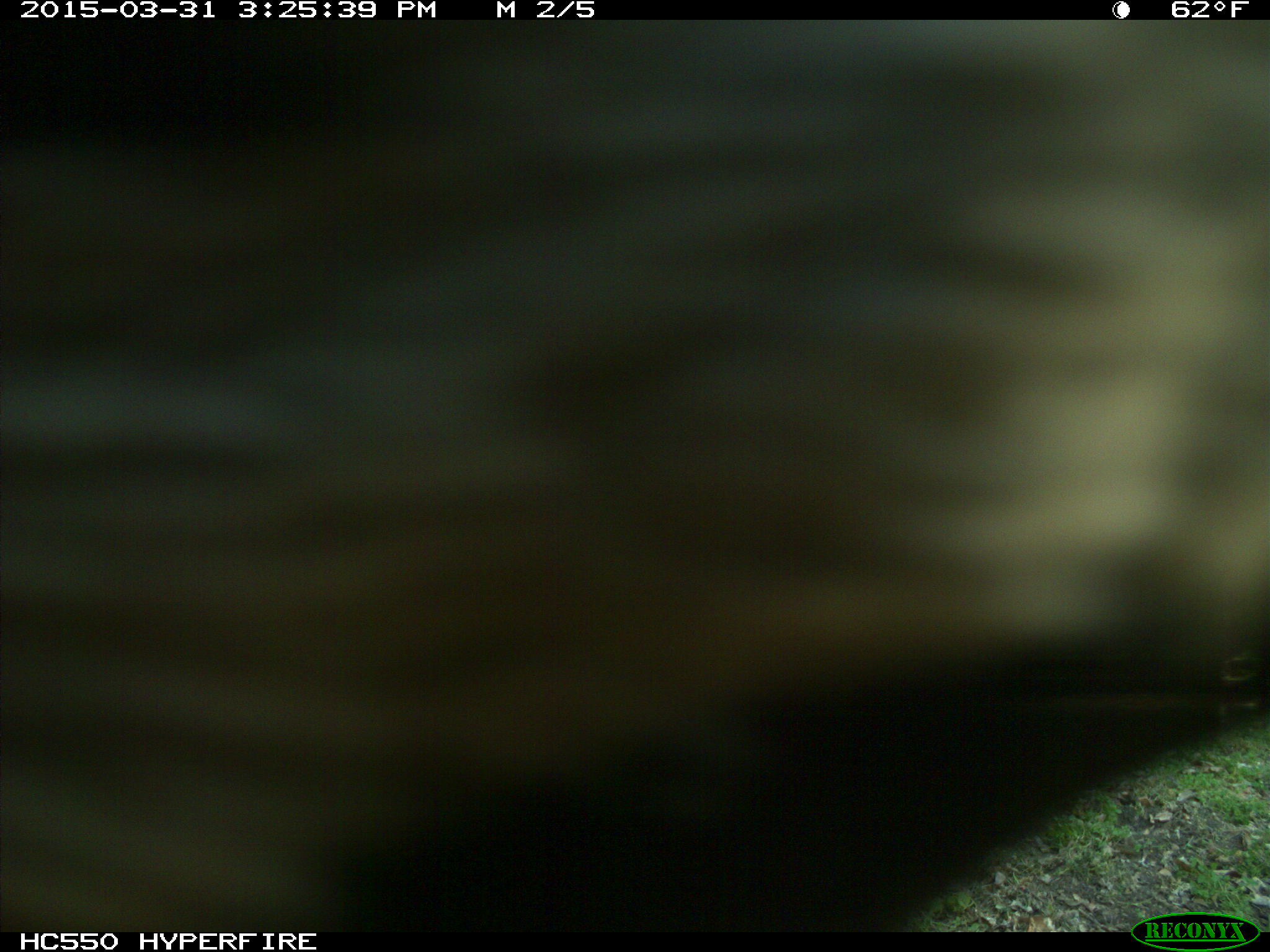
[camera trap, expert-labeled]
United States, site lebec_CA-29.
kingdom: Animalia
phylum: Chordata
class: Mammalia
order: Artiodactyla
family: Bovidae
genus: Bos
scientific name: Bos taurus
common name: domestic cow